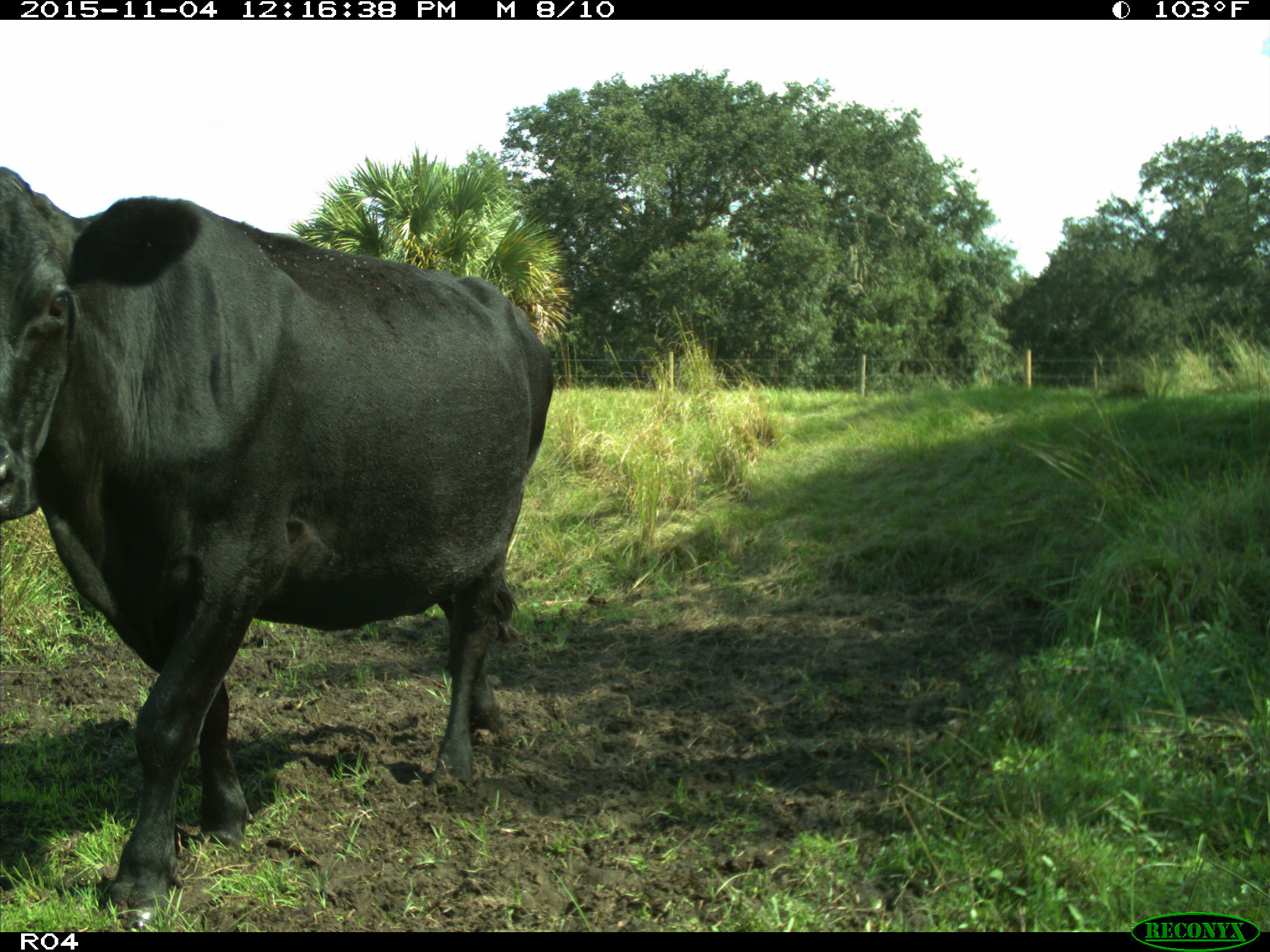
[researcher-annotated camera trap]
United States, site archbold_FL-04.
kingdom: Animalia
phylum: Chordata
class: Mammalia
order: Artiodactyla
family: Bovidae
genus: Bos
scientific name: Bos taurus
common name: domestic cow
Bos taurus (domestic cow).